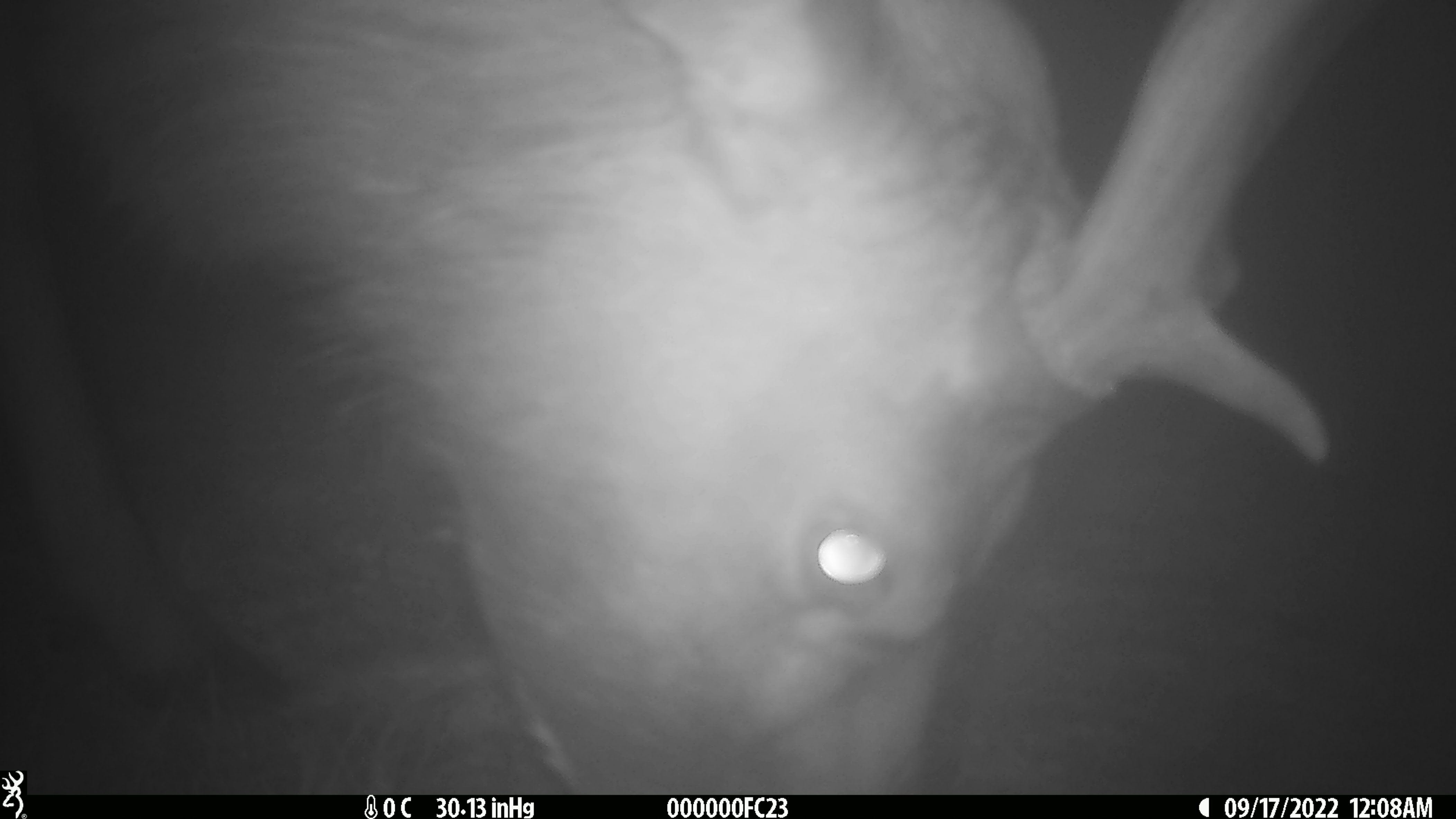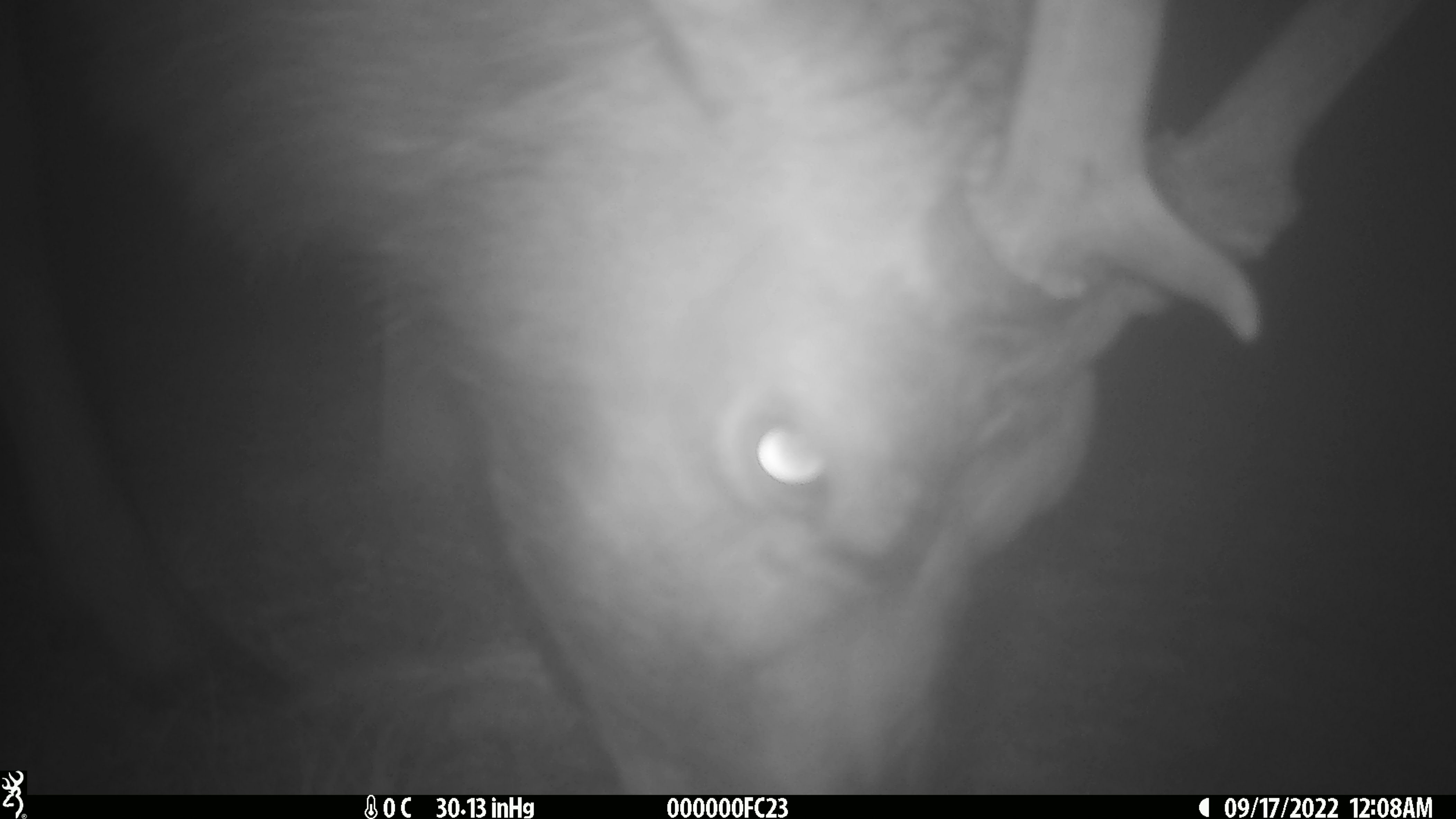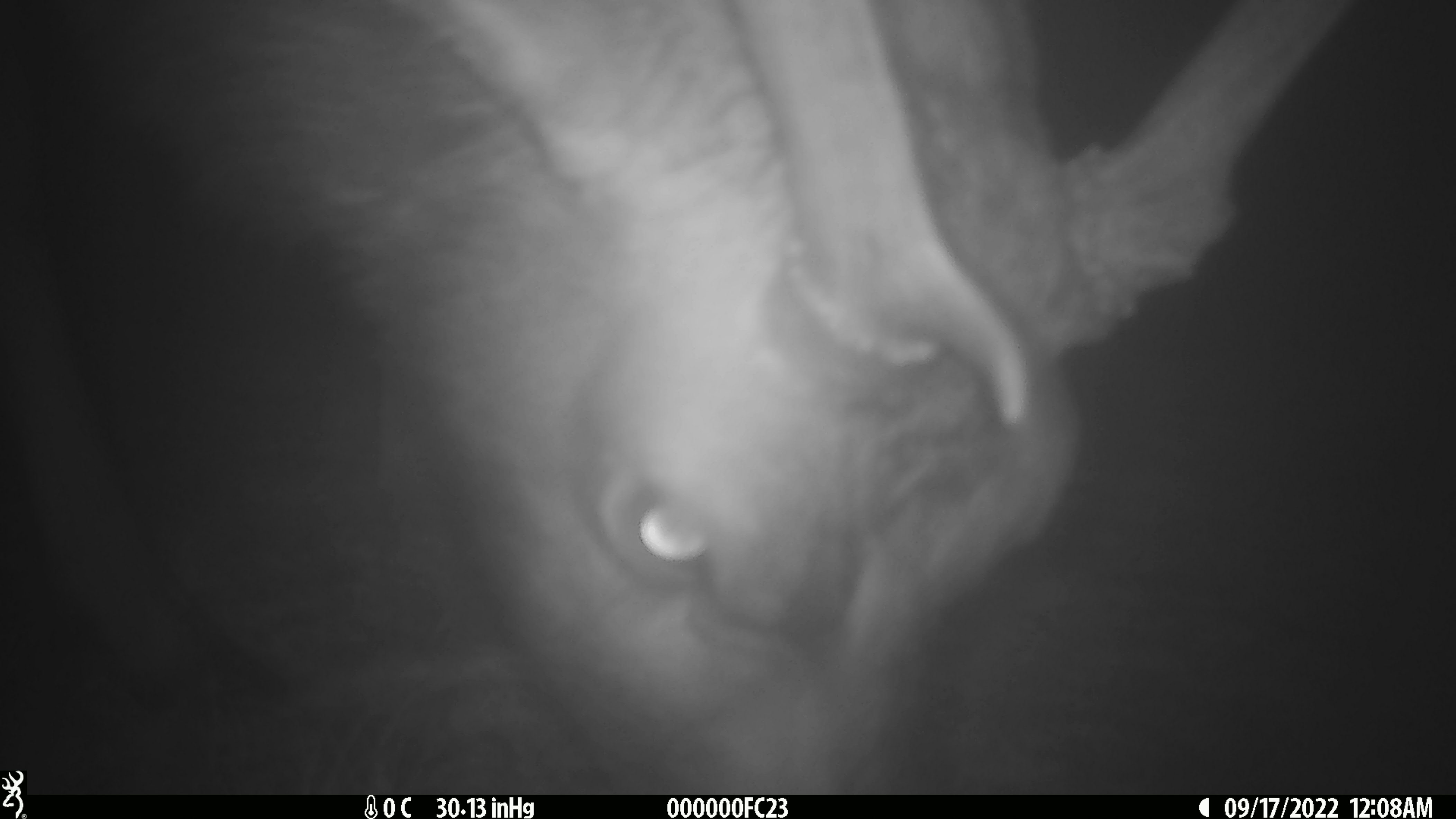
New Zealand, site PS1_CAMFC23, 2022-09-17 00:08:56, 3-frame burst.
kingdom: Animalia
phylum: Chordata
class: Mammalia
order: Artiodactyla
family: Cervidae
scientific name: Cervidae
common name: deer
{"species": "deer (Cervidae)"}